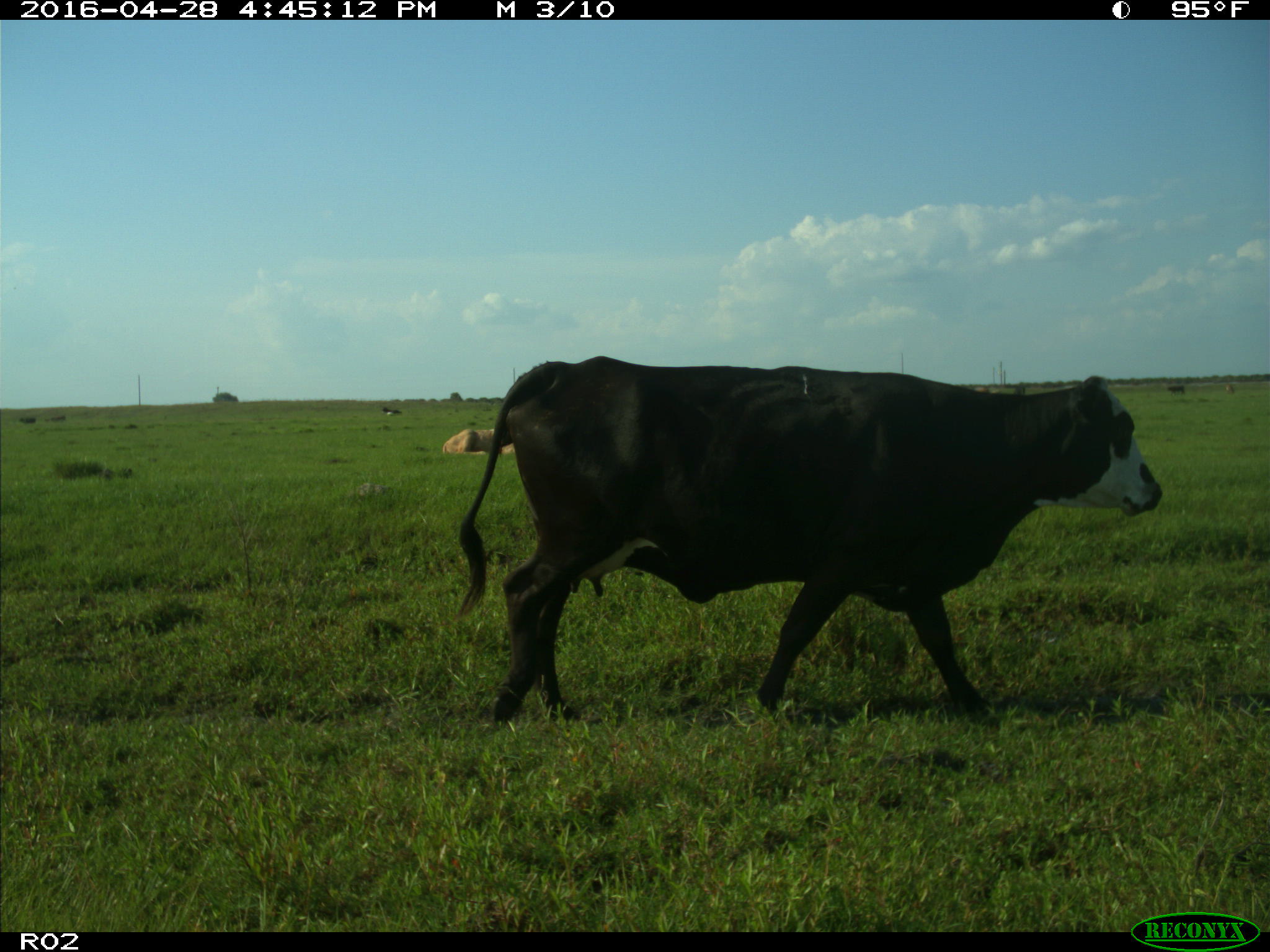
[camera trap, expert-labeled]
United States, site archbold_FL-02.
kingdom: Animalia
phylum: Chordata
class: Mammalia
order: Artiodactyla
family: Bovidae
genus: Bos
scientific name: Bos taurus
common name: domestic cow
Bos taurus (domestic cow).